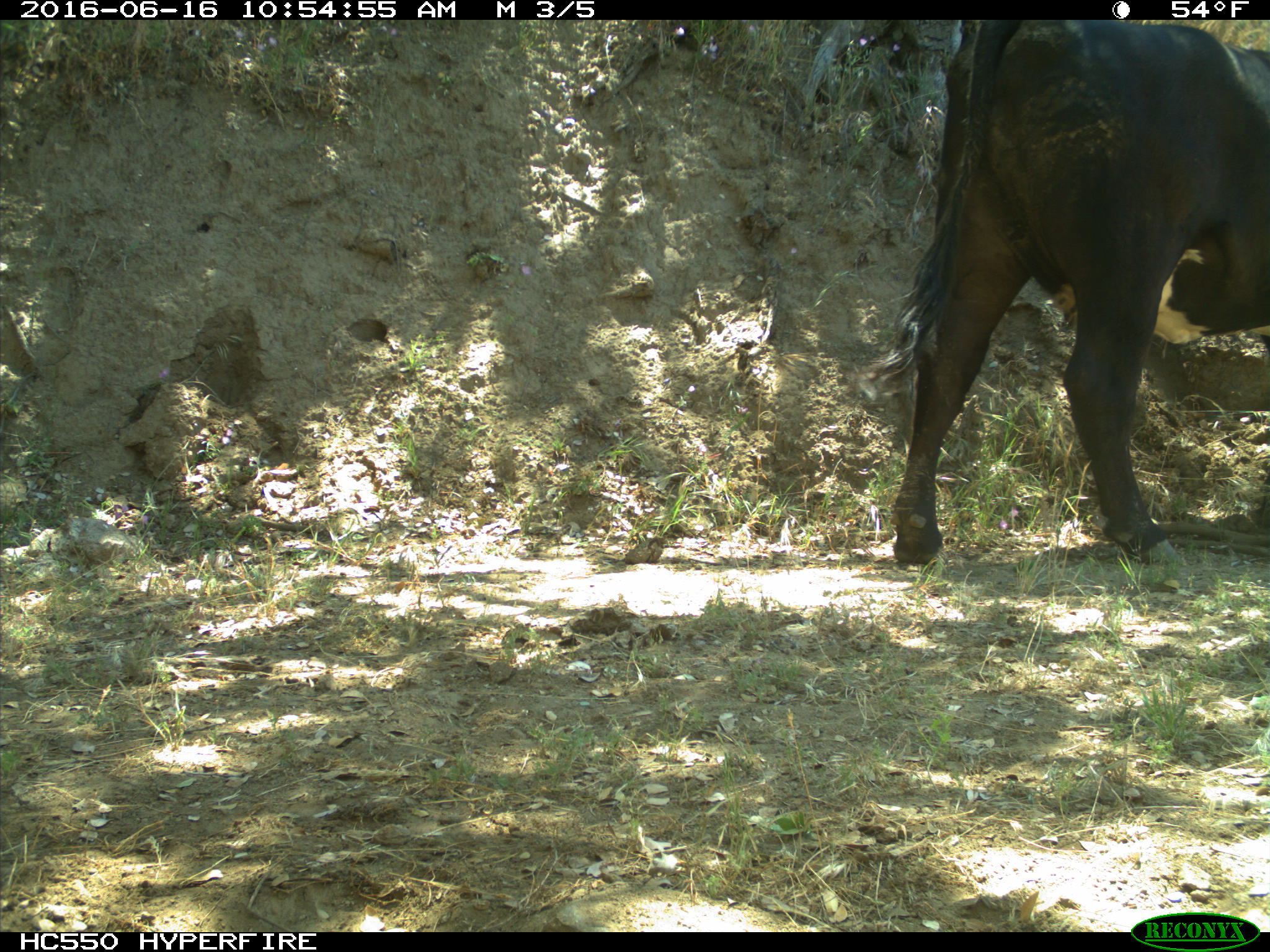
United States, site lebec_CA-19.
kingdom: Animalia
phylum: Chordata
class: Mammalia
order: Artiodactyla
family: Bovidae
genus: Bos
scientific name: Bos taurus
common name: domestic cow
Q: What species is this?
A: Bos taurus (domestic cow).